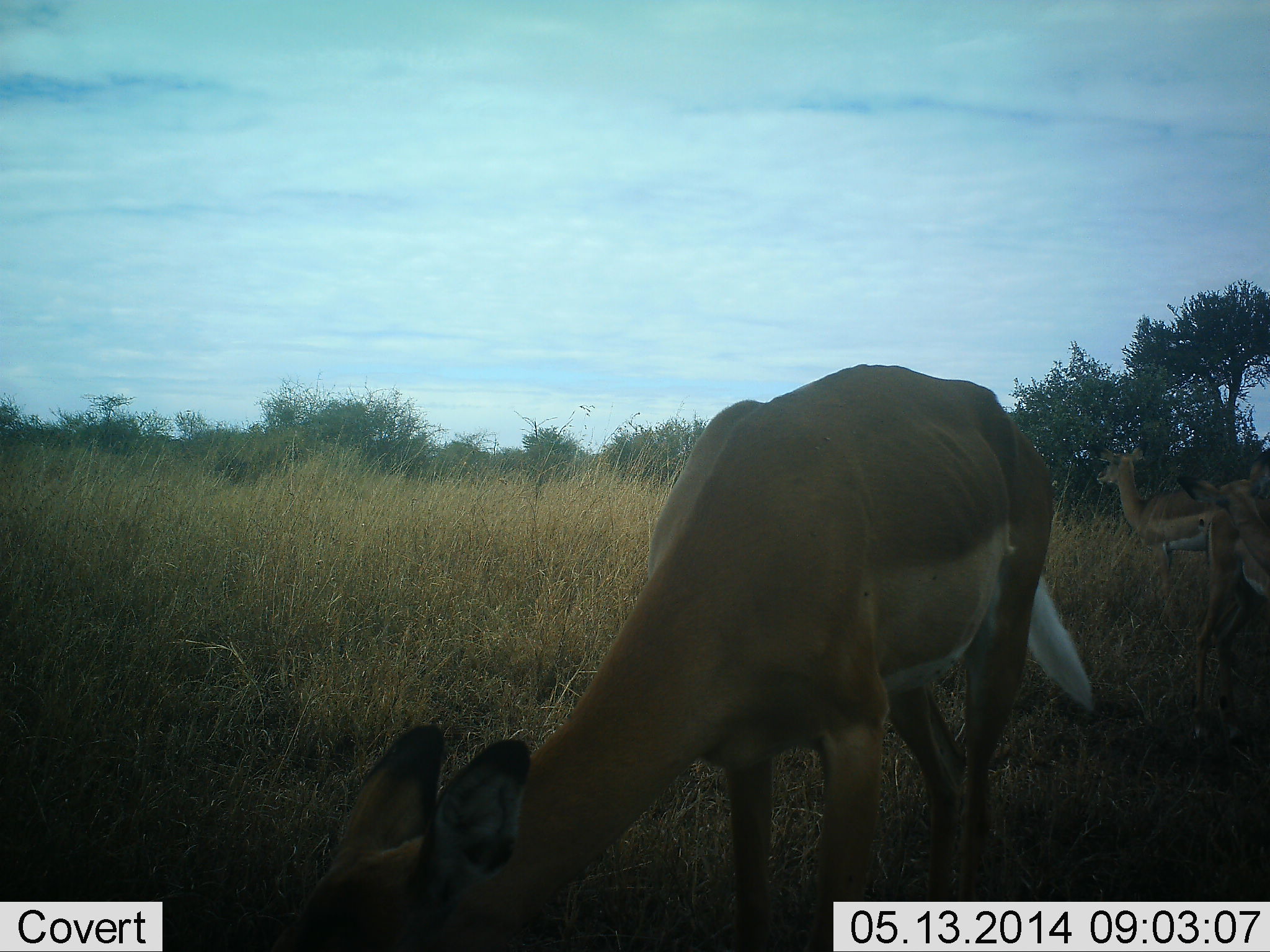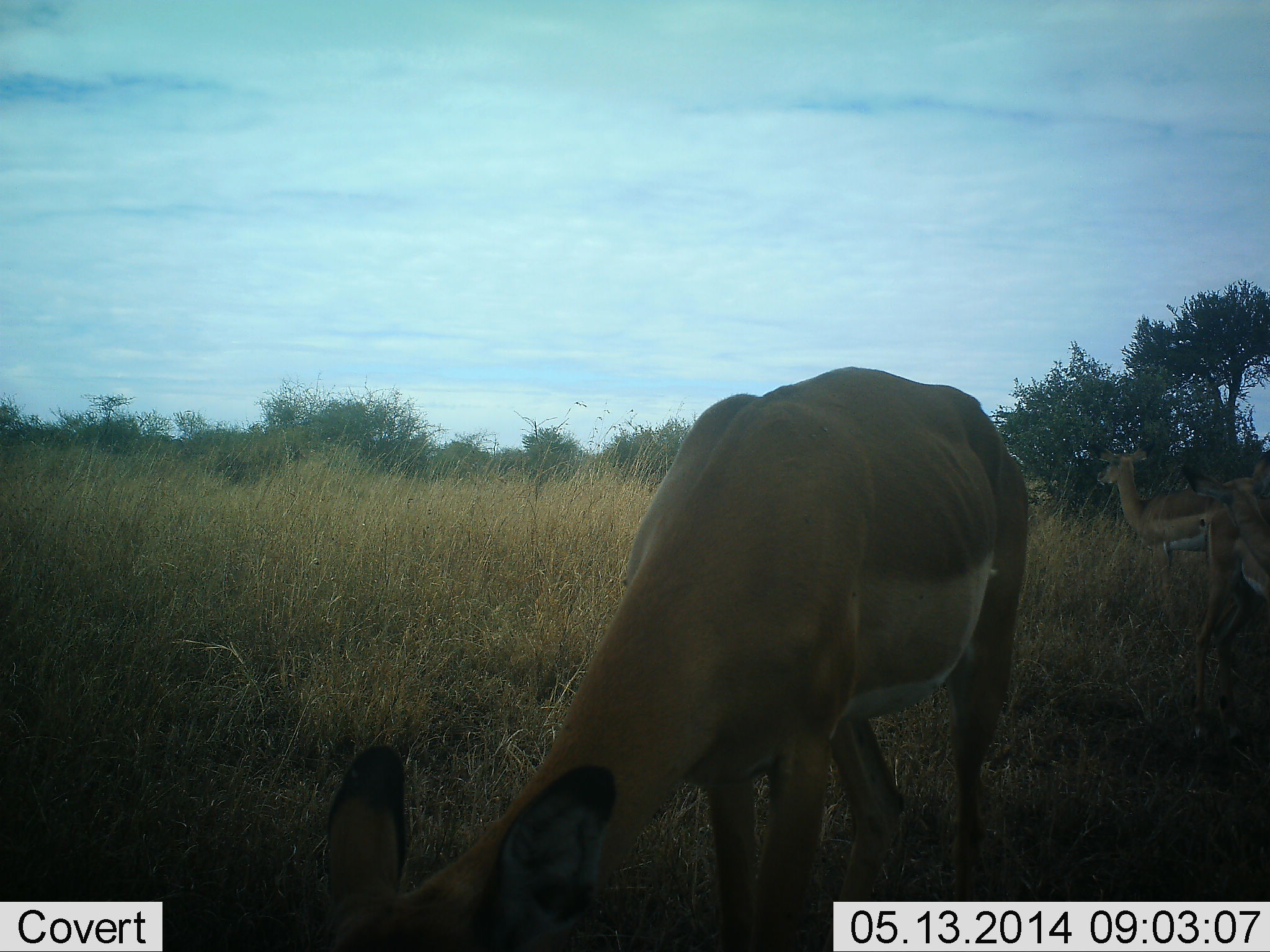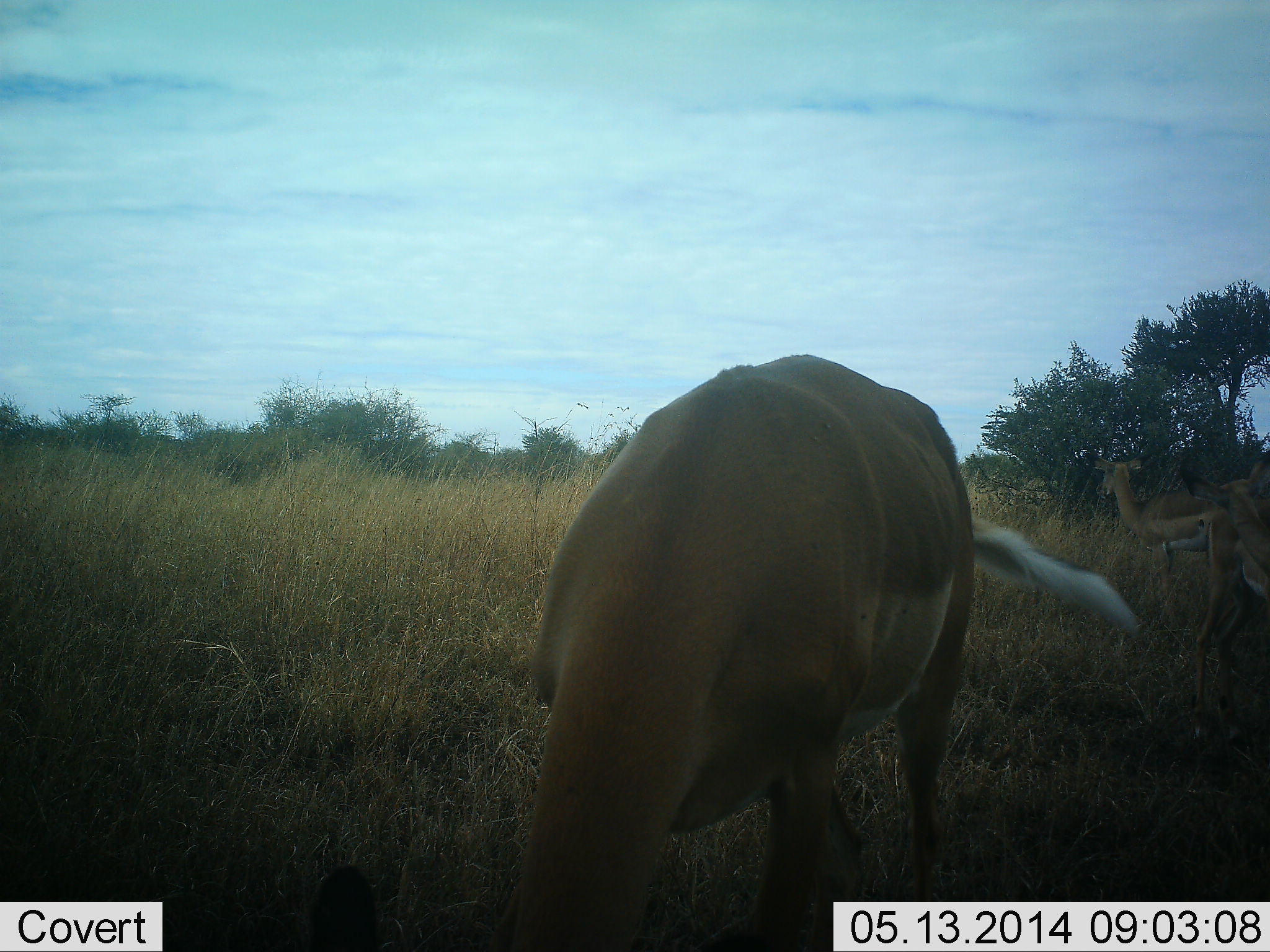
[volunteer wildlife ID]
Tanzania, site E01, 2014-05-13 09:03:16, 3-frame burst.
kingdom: Animalia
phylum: Chordata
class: Mammalia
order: Artiodactyla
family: Bovidae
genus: Aepyceros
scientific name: Aepyceros melampus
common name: impala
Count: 3.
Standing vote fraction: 50%.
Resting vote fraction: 0%.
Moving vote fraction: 20%.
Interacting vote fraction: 10%.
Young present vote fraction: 10%.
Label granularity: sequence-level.